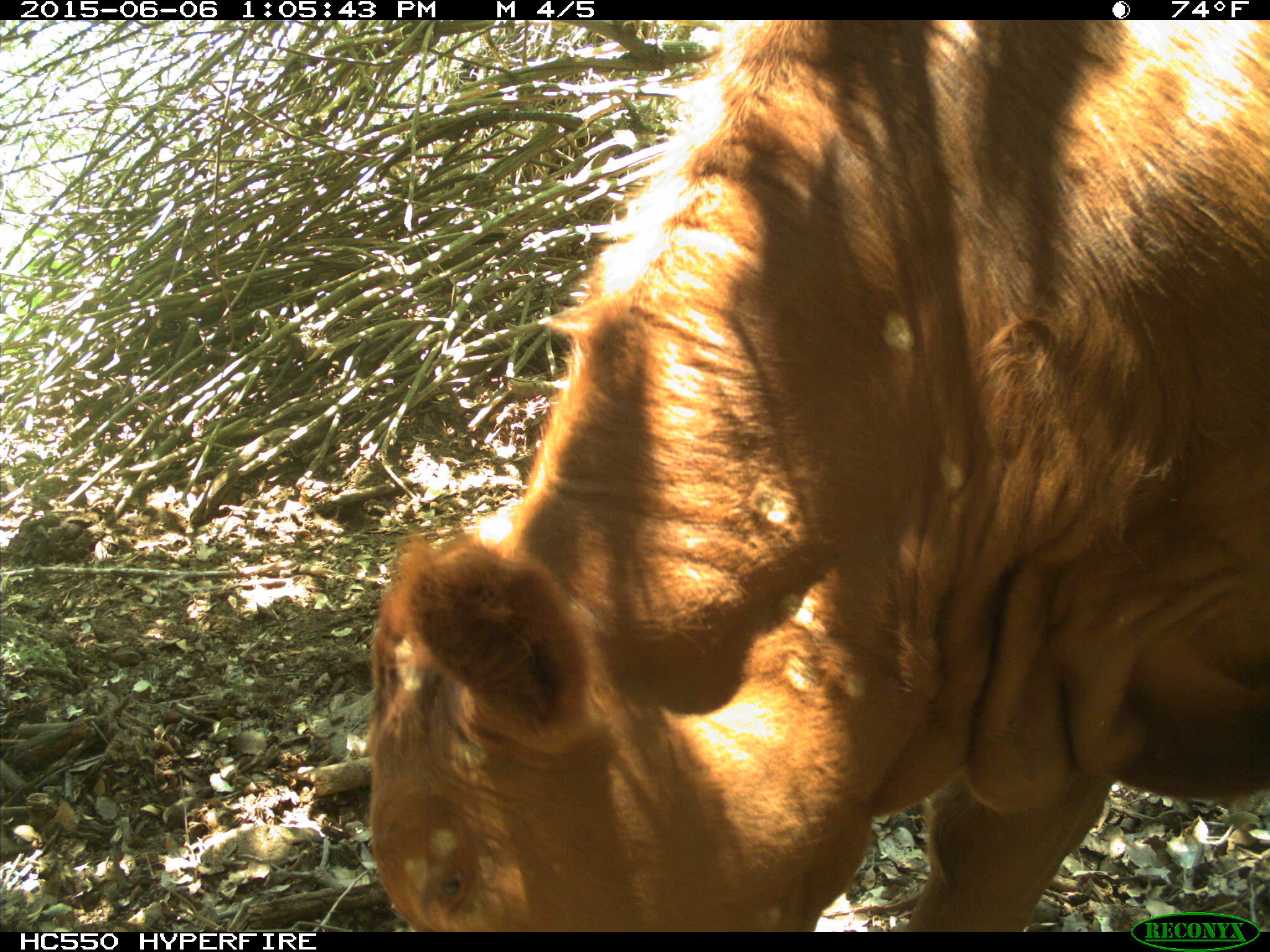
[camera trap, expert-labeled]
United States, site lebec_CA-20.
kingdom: Animalia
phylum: Chordata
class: Mammalia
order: Artiodactyla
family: Bovidae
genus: Bos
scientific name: Bos taurus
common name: domestic cow